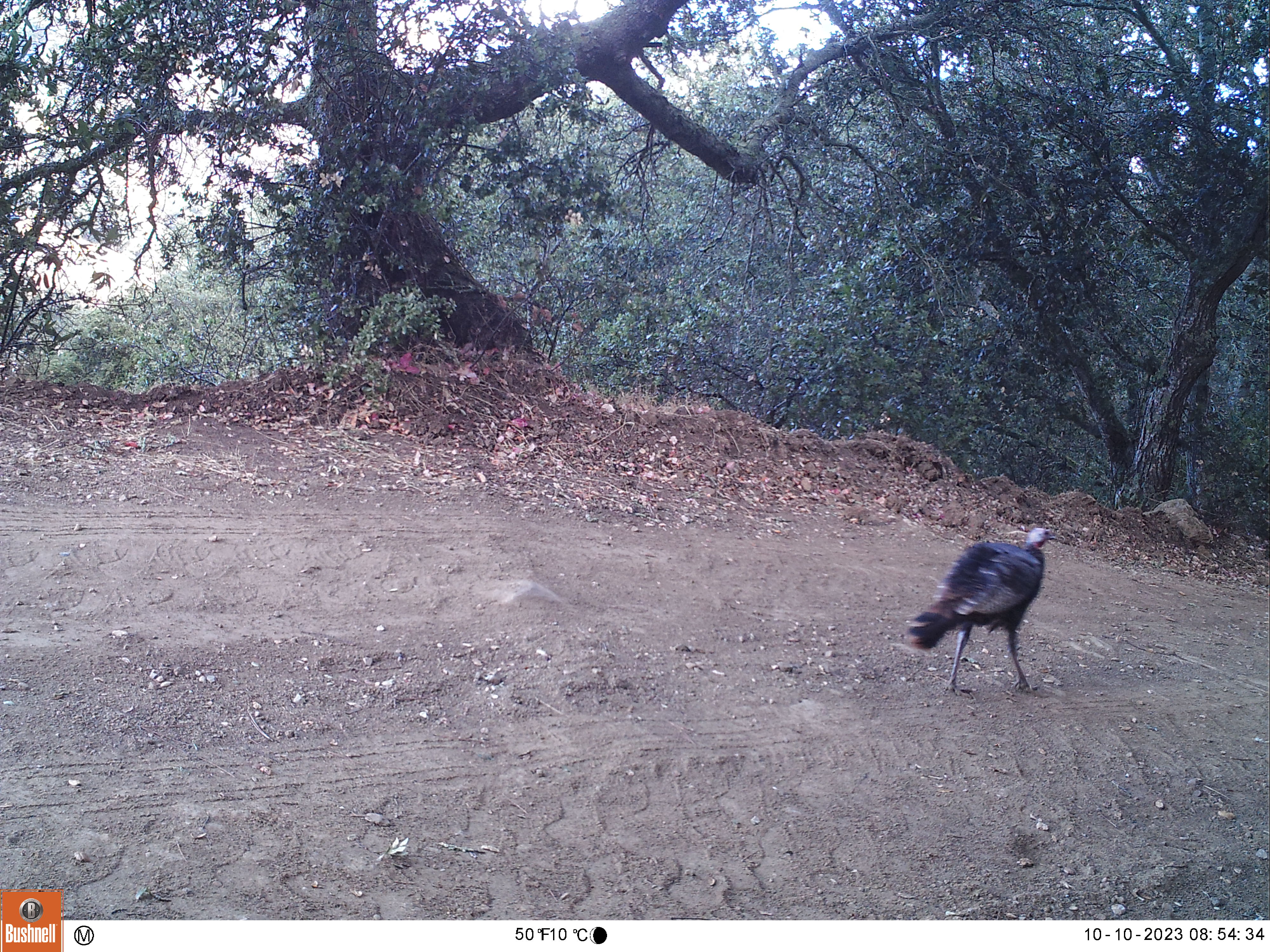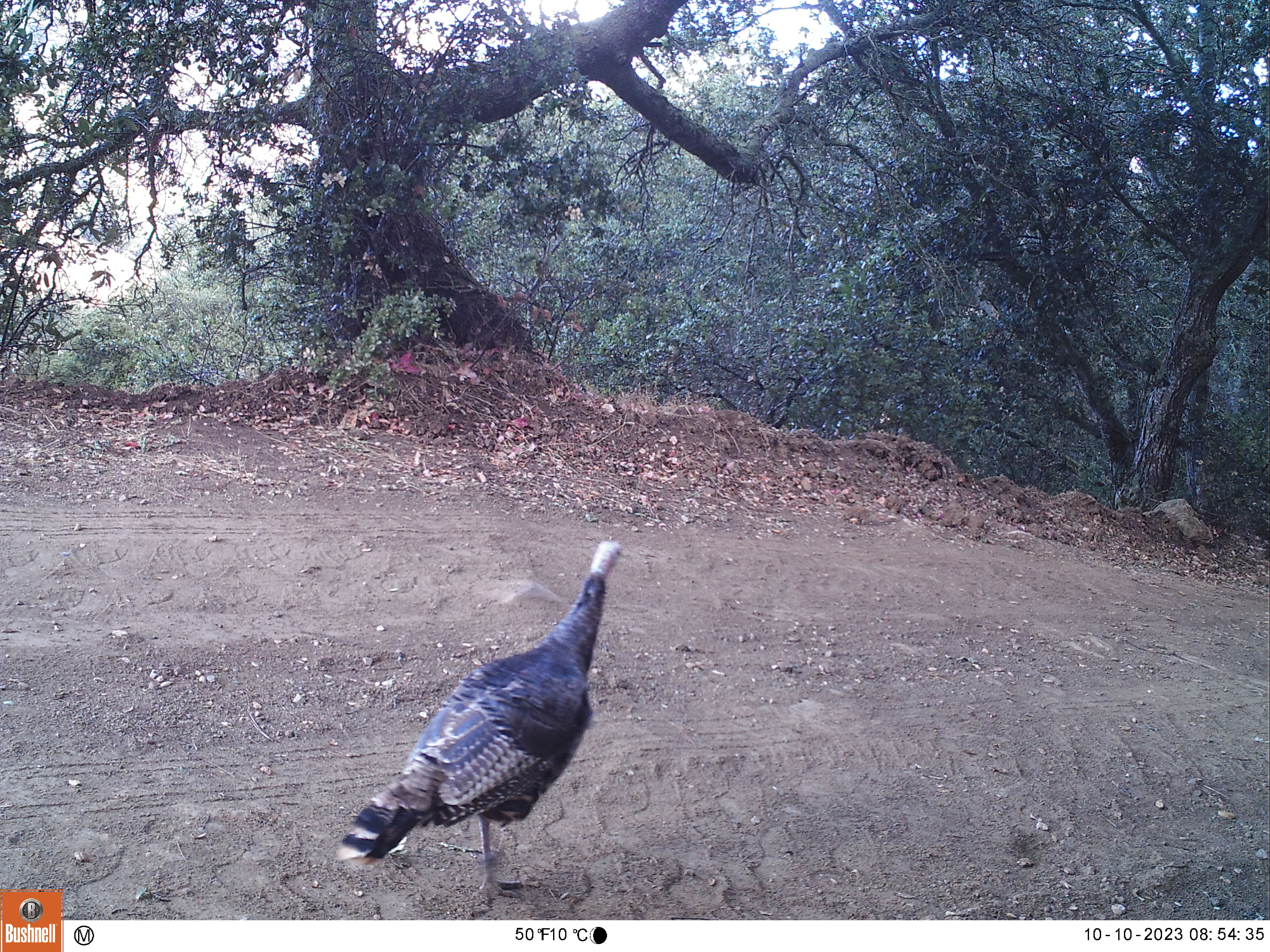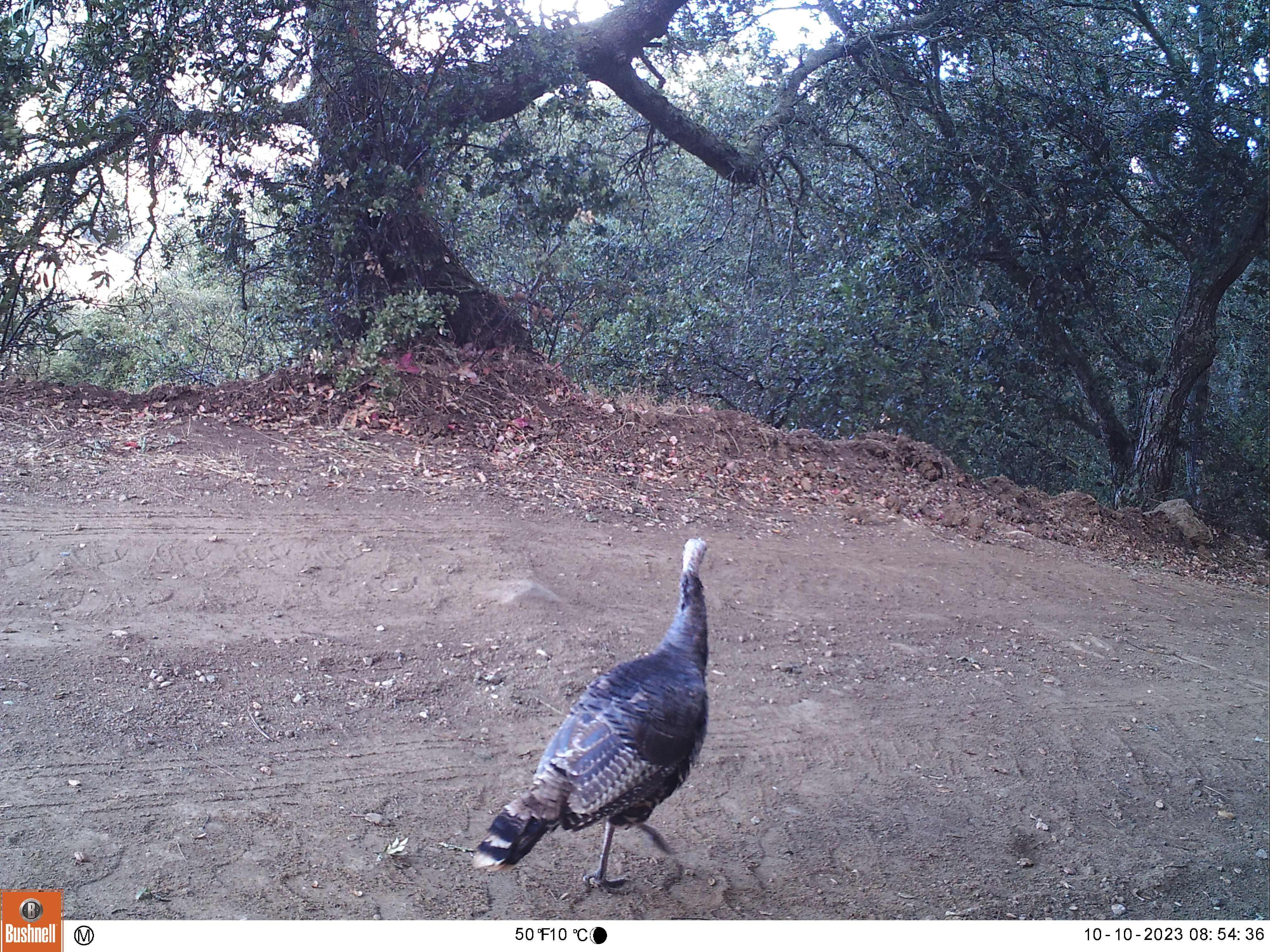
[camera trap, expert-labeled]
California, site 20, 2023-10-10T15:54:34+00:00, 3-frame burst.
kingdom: Animalia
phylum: Chordata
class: Aves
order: Galliformes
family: Phasianidae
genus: Meleagris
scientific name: Meleagris gallopavo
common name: turkey